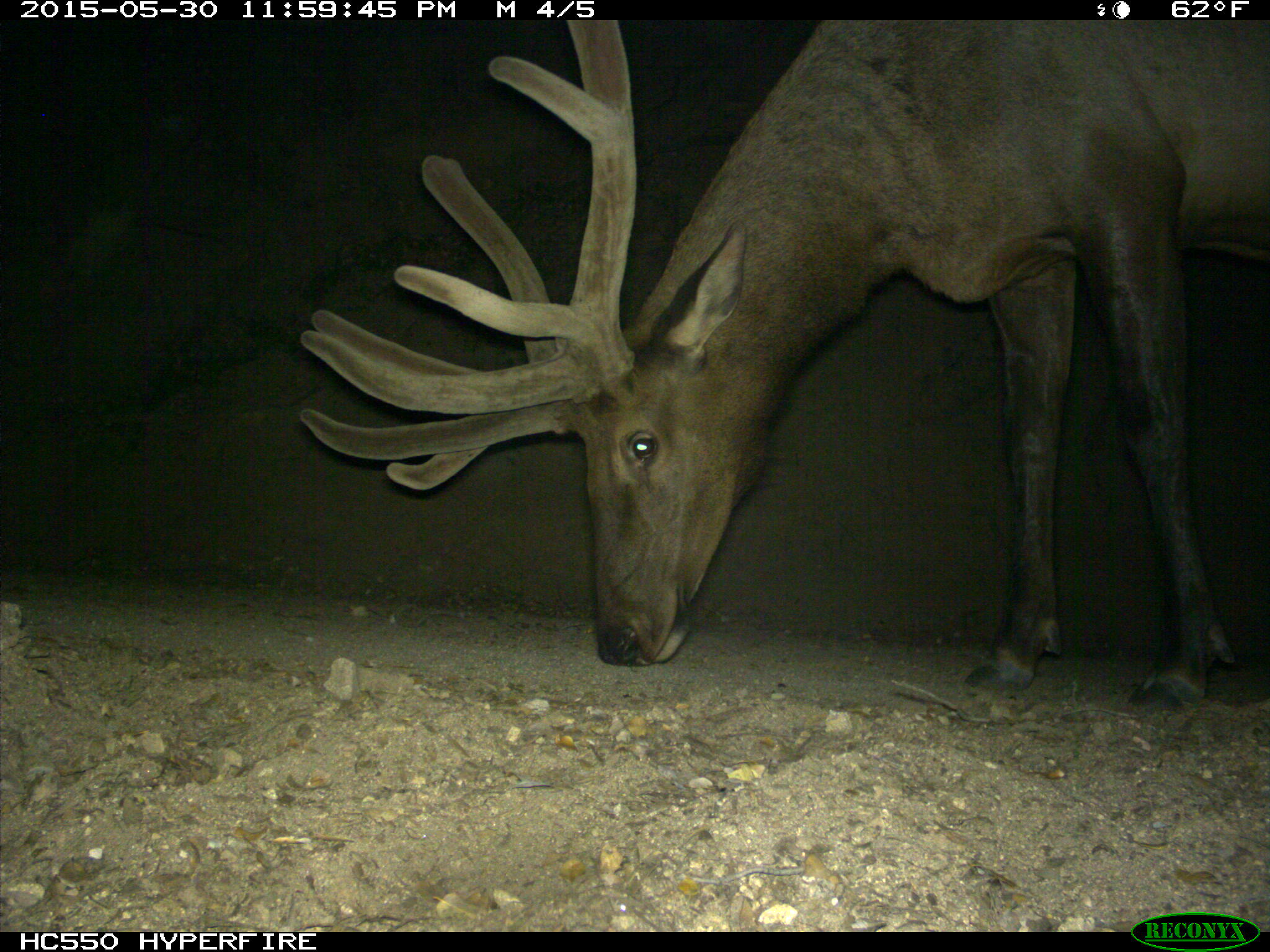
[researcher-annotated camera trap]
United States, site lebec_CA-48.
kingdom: Animalia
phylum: Chordata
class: Mammalia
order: Artiodactyla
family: Cervidae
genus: Cervus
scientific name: Cervus canadensis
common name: elk